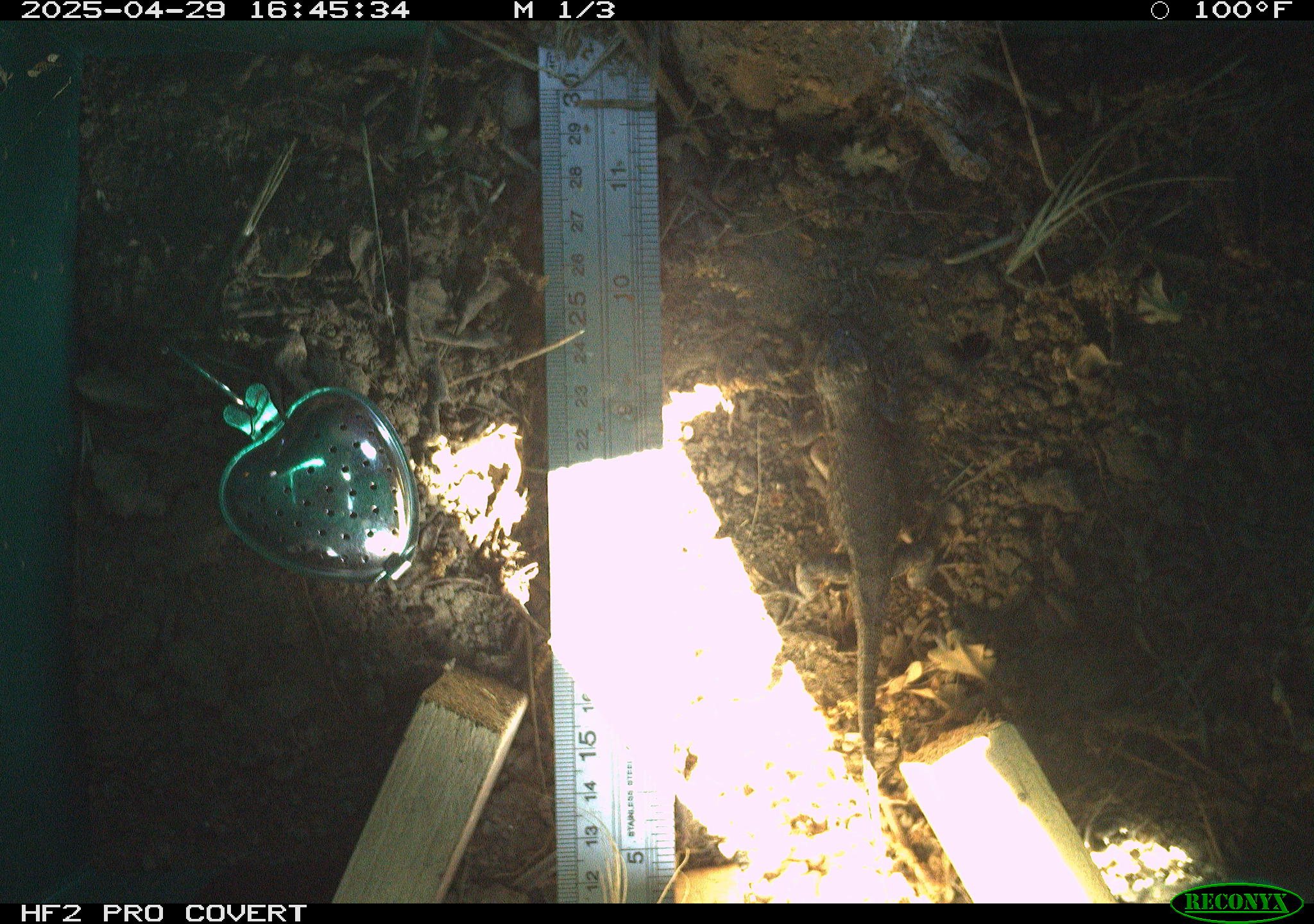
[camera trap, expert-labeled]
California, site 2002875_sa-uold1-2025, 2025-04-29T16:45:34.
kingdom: Animalia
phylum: Chordata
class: Reptilia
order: Squamata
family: Phrynosomatidae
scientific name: Phrynosomatidae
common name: north american spiny lizards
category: sceloporus/uta species